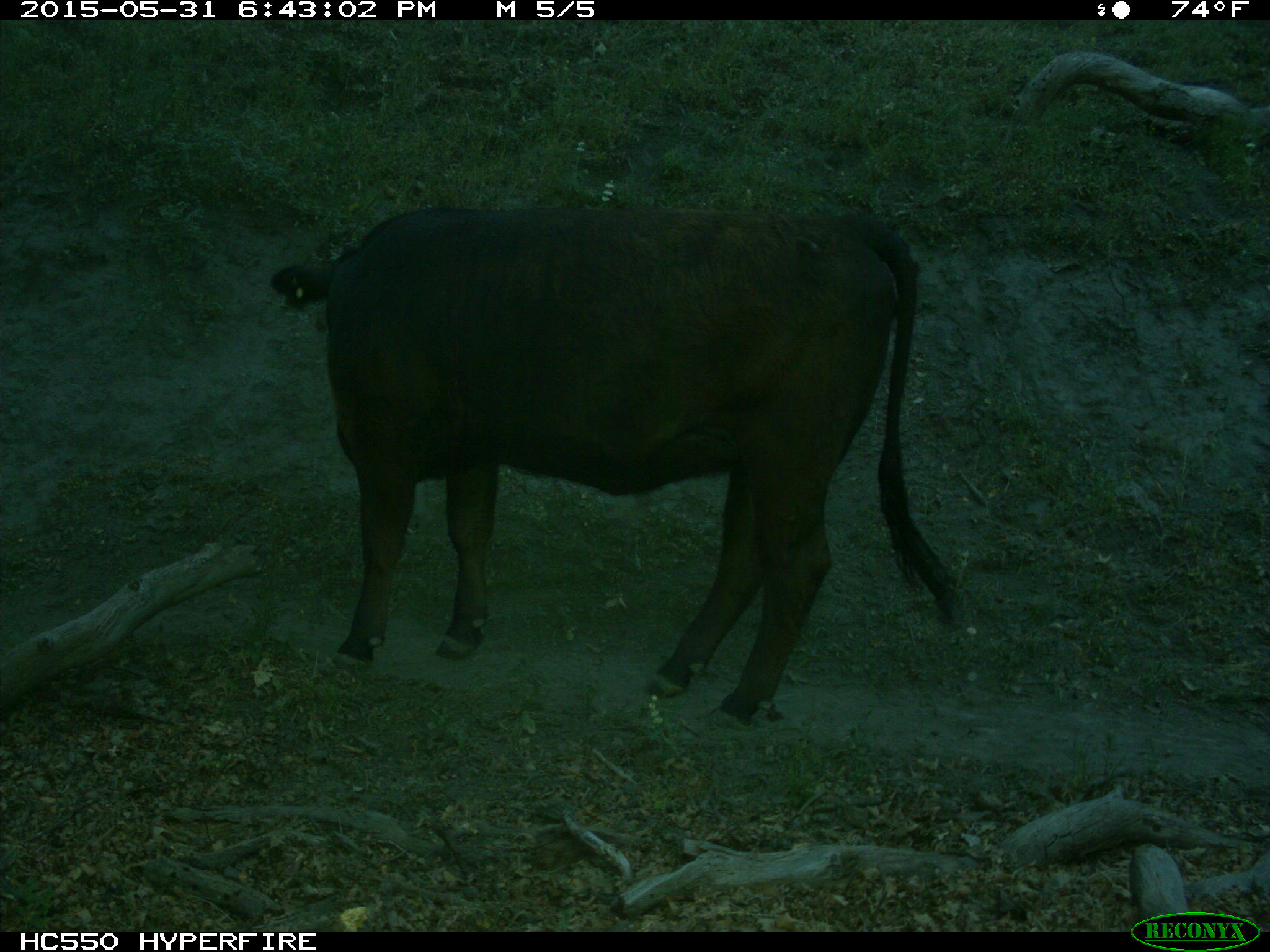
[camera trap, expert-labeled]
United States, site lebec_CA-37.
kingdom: Animalia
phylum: Chordata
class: Mammalia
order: Artiodactyla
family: Bovidae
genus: Bos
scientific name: Bos taurus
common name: domestic cow